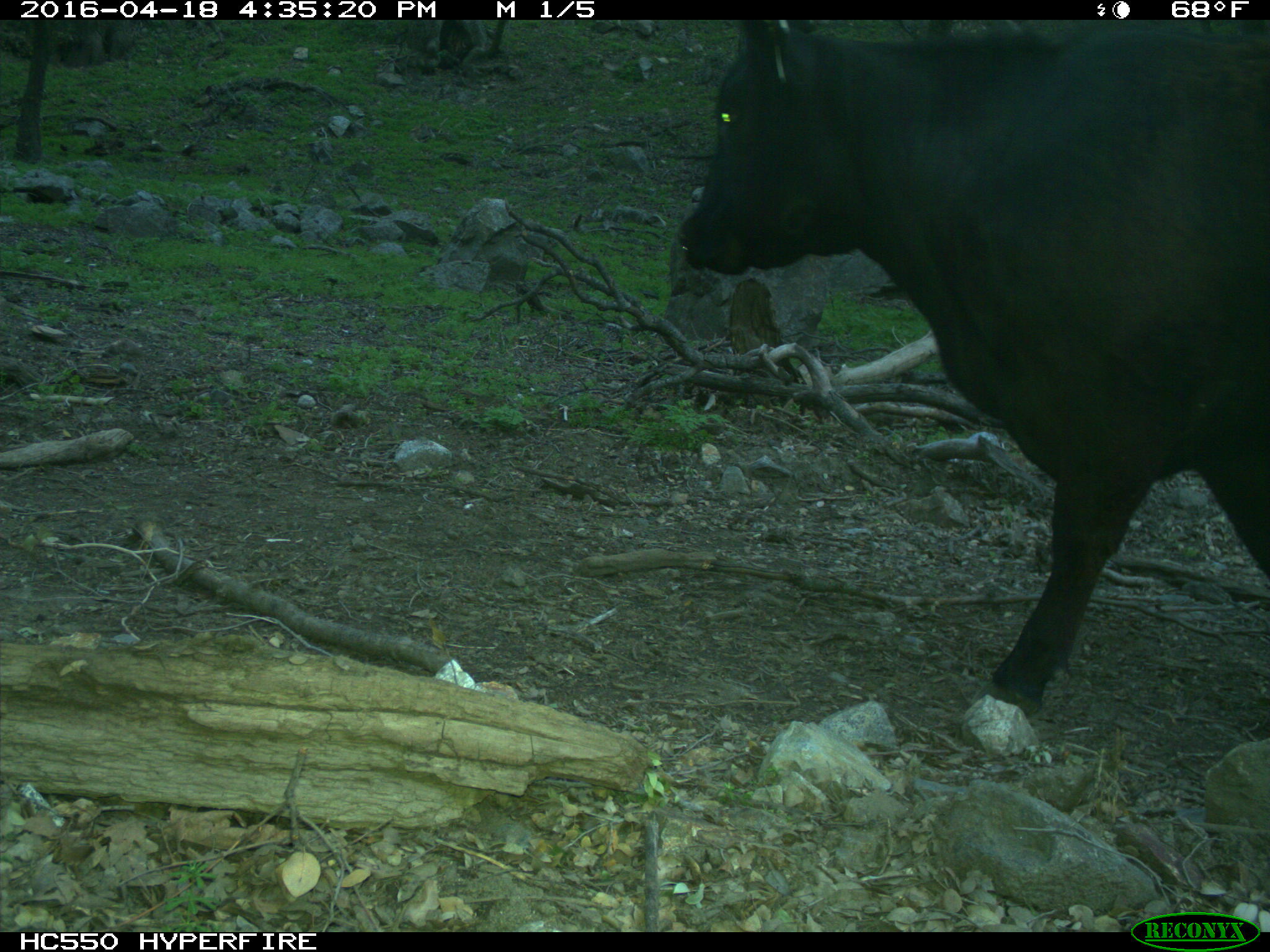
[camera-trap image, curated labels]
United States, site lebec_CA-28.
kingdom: Animalia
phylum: Chordata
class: Mammalia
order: Artiodactyla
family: Bovidae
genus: Bos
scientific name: Bos taurus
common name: domestic cow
Bos taurus (domestic cow).